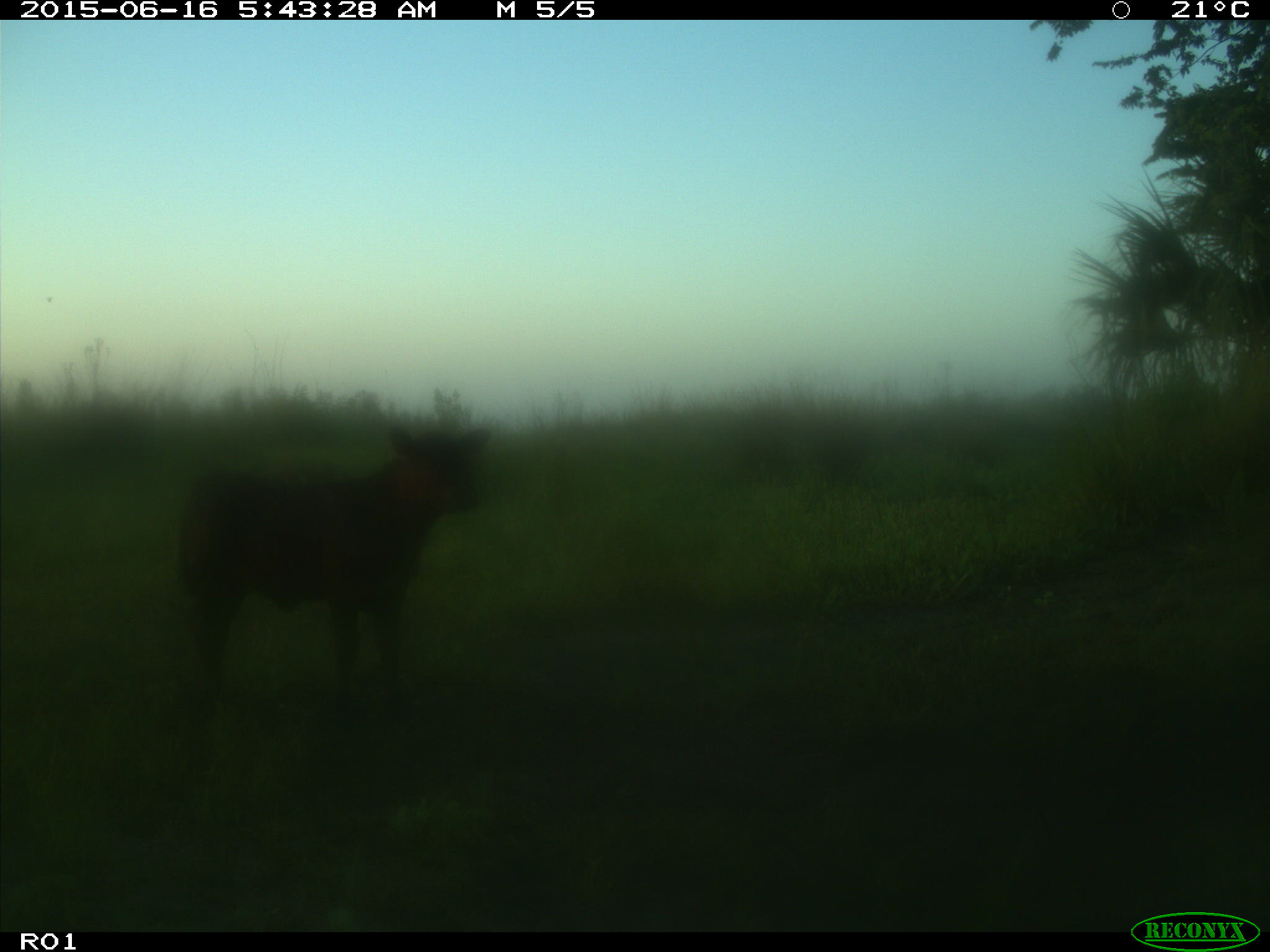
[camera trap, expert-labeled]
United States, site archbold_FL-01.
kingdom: Animalia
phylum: Chordata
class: Mammalia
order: Artiodactyla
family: Bovidae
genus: Bos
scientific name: Bos taurus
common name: domestic cow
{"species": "Bos taurus (domestic cow)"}